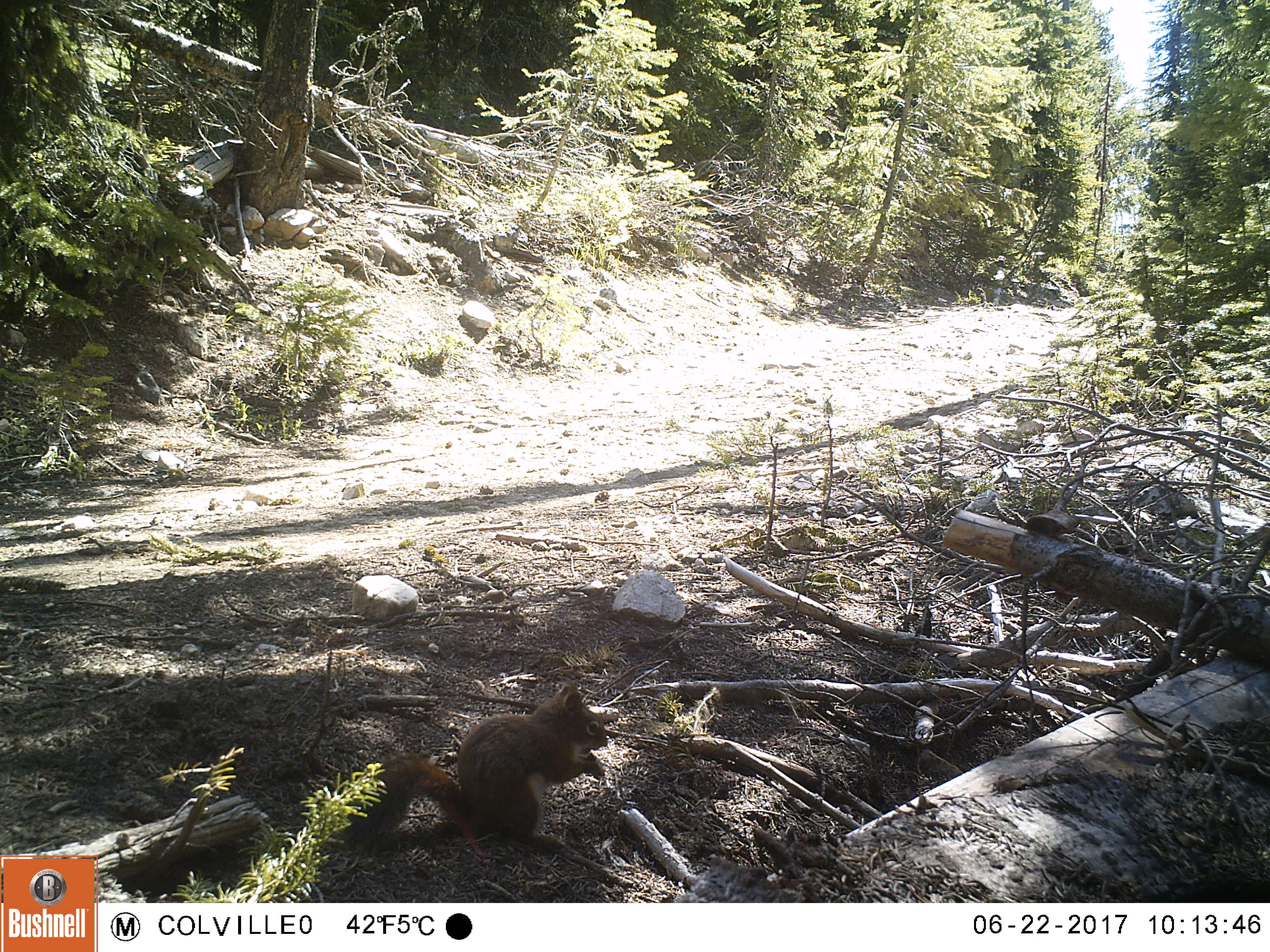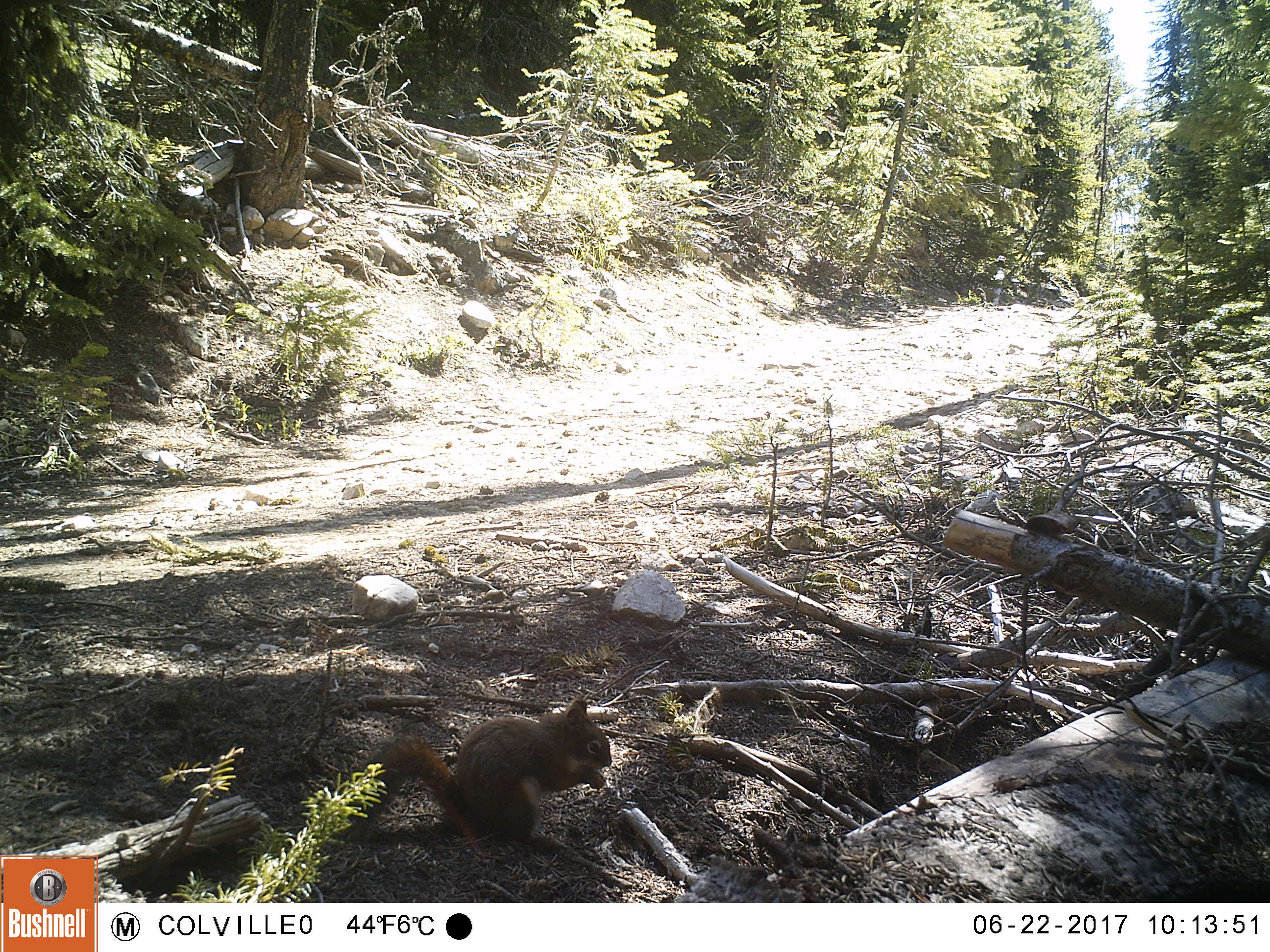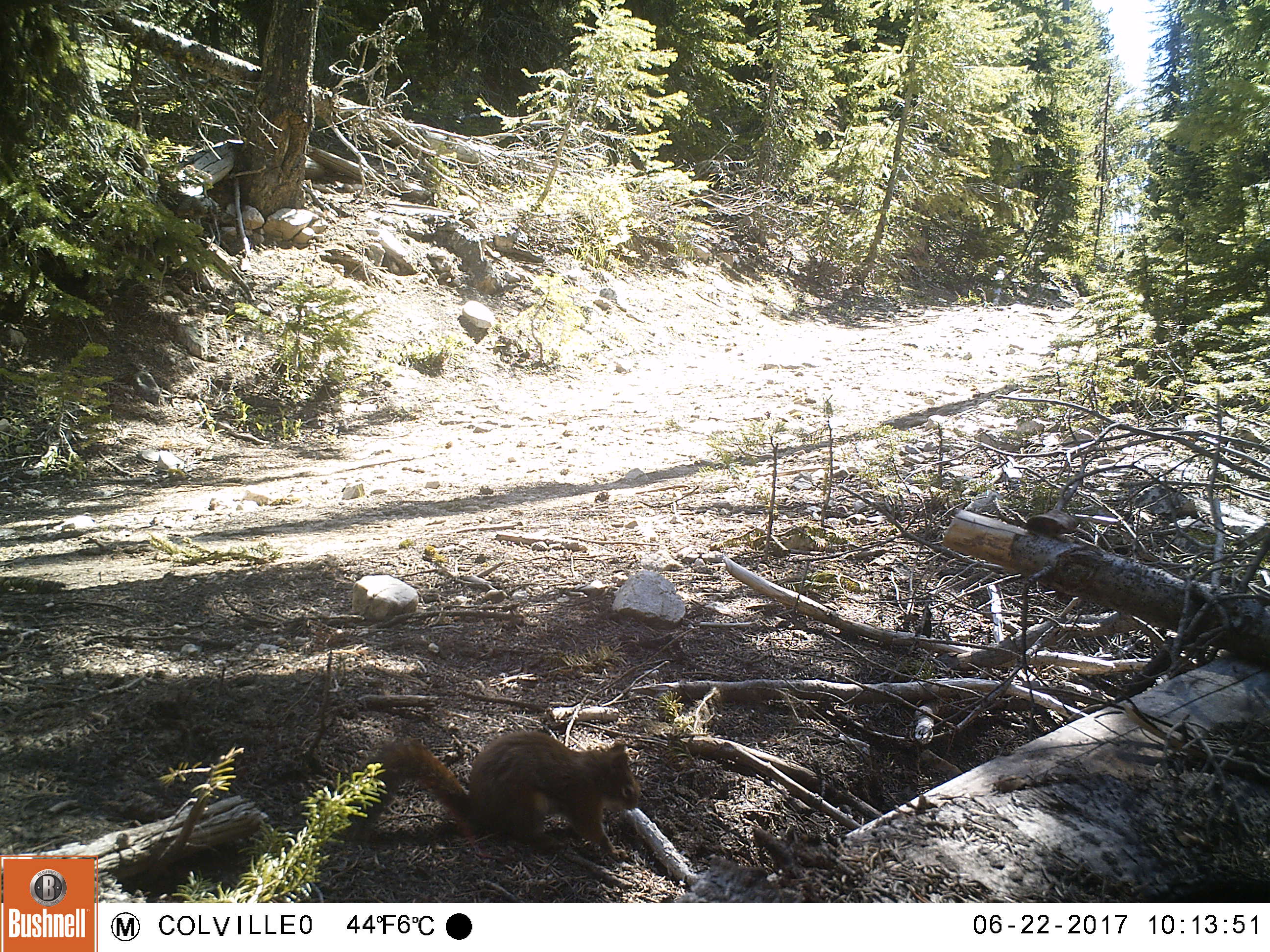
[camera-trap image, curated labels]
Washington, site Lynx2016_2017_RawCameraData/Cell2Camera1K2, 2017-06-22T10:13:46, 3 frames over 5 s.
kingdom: Animalia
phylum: Chordata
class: Mammalia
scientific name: Mammalia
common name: small mammal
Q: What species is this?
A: Small mammal (Mammalia).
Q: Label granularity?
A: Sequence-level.